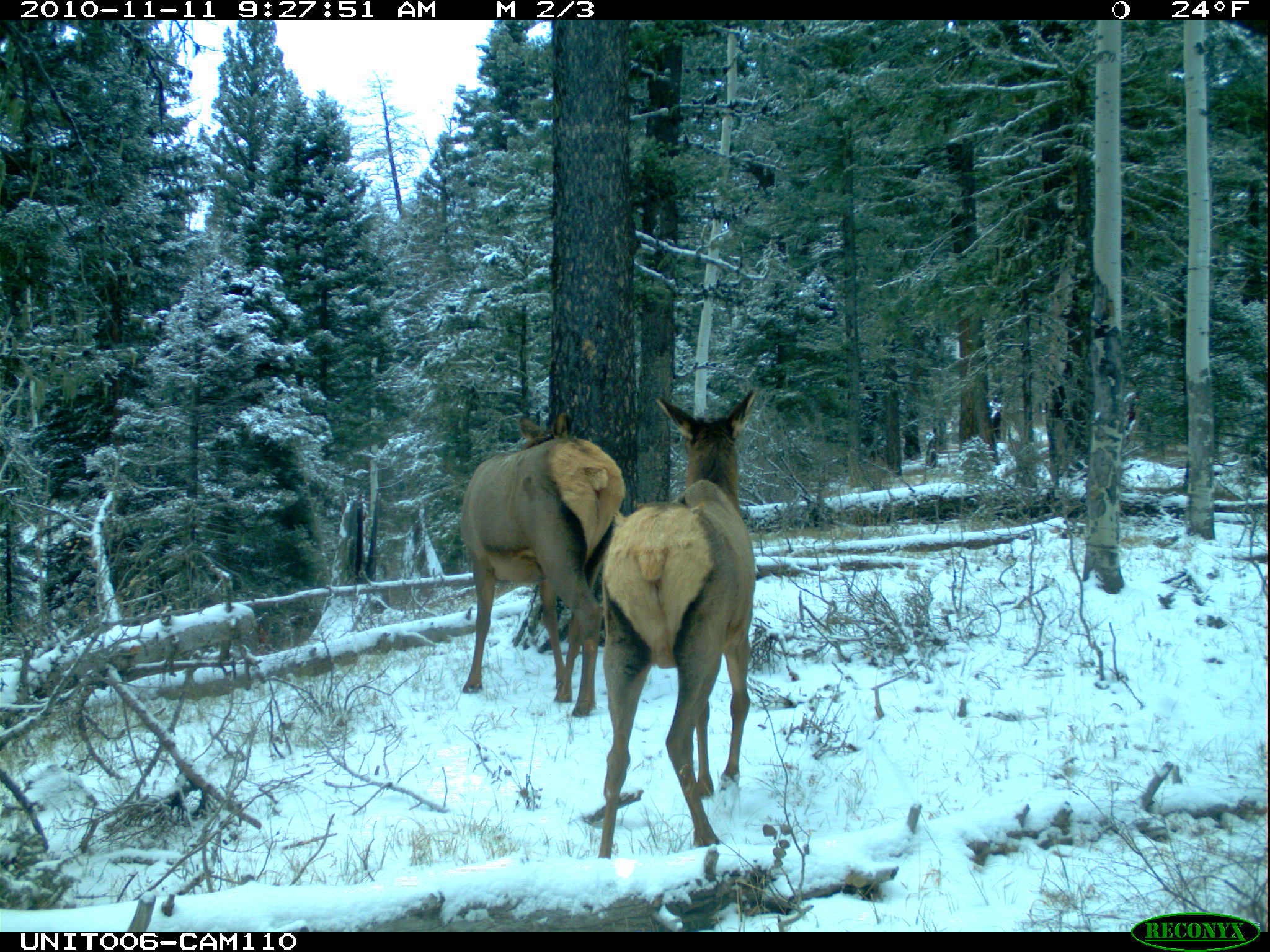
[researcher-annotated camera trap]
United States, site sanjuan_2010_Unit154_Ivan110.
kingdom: Animalia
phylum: Chordata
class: Mammalia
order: Artiodactyla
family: Cervidae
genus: Cervus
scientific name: Cervus elaphus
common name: red deer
Cervus elaphus (red deer).